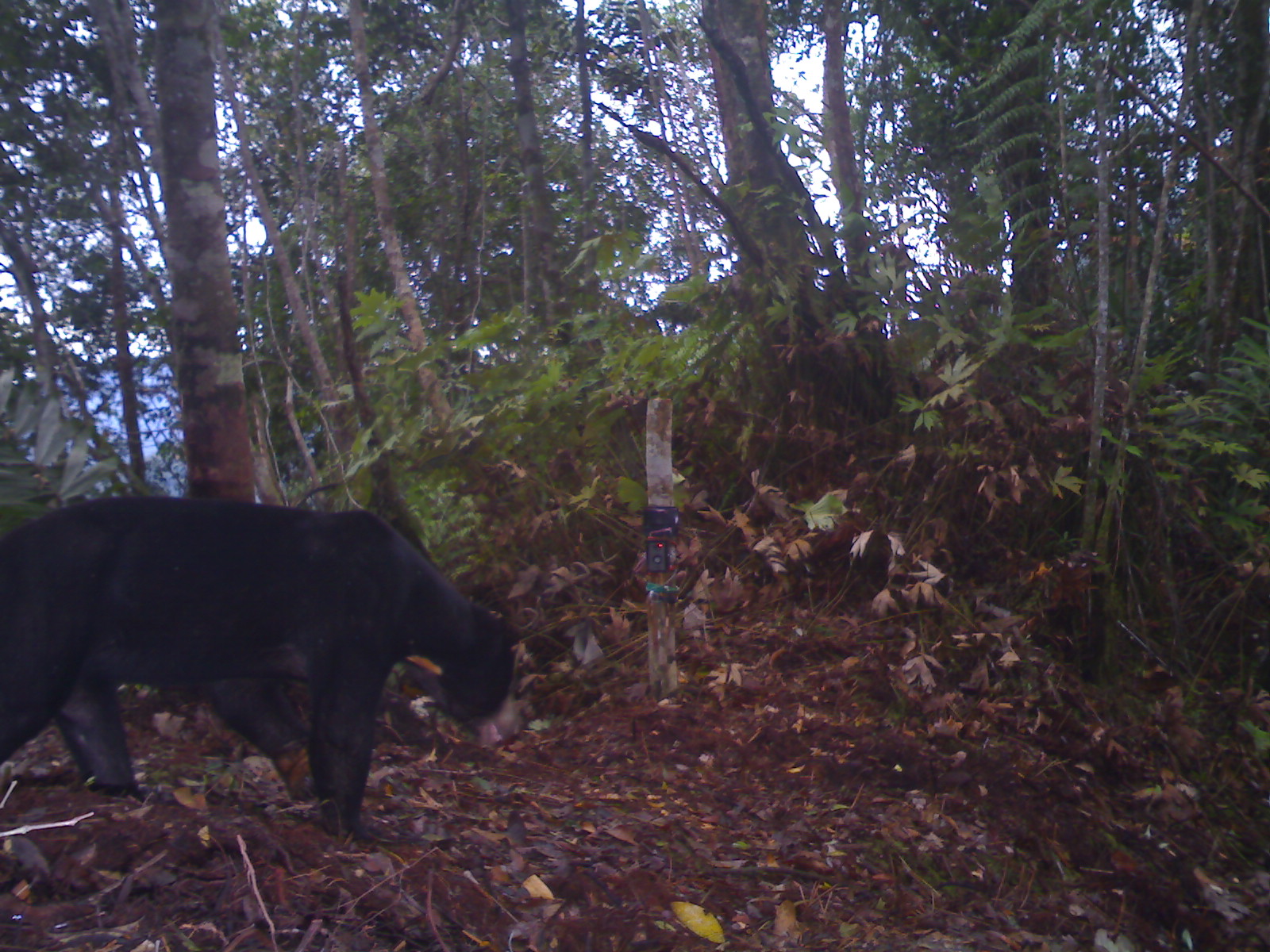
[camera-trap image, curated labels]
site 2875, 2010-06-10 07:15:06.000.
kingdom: Animalia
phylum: Chordata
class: Mammalia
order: Carnivora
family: Ursidae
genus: Helarctos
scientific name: Helarctos malayanus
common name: sun bear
Helarctos malayanus (sun bear), count 1.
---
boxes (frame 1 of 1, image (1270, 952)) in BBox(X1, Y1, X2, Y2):
helarctos malayanus: BBox(0, 494, 525, 852)